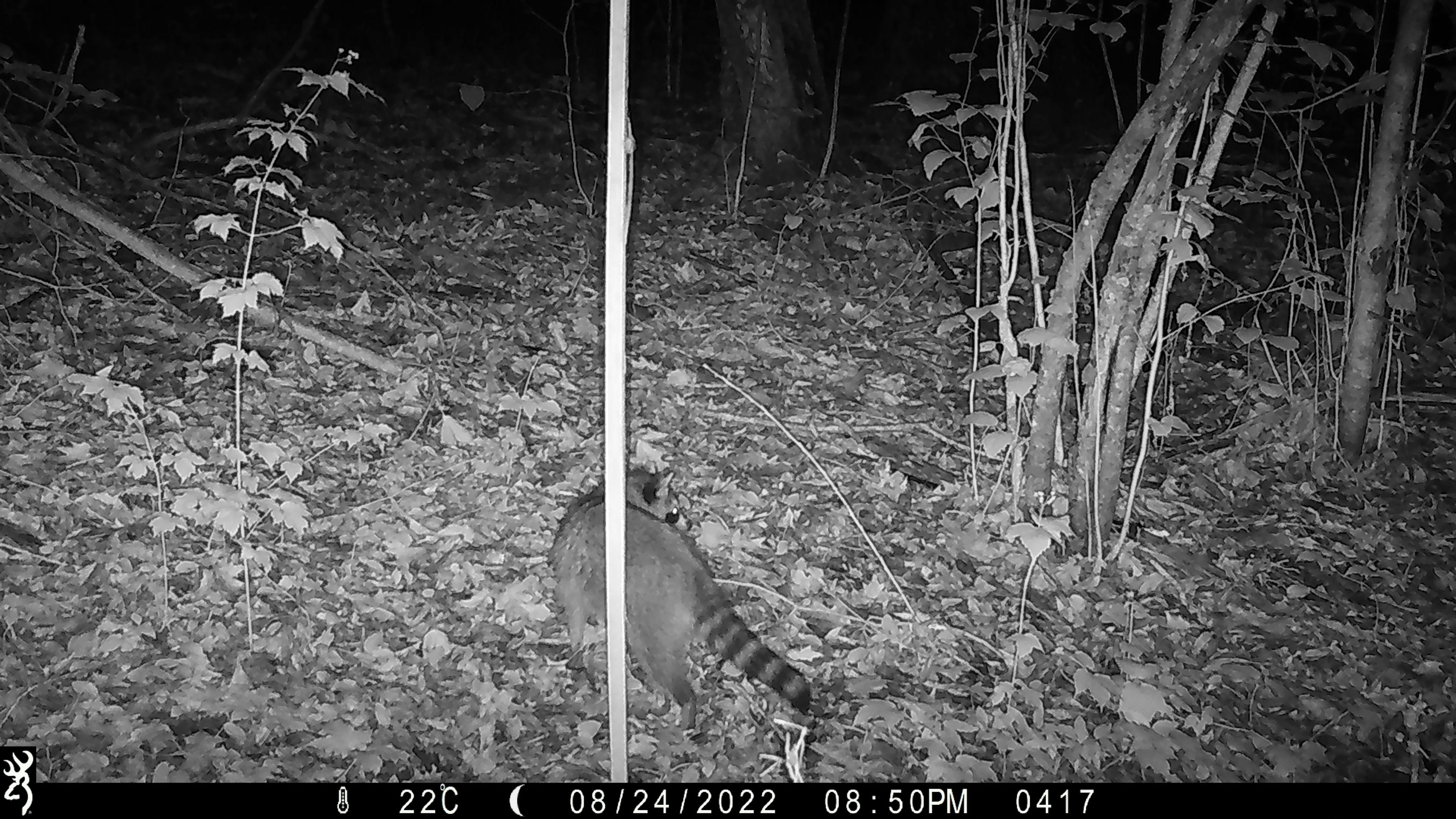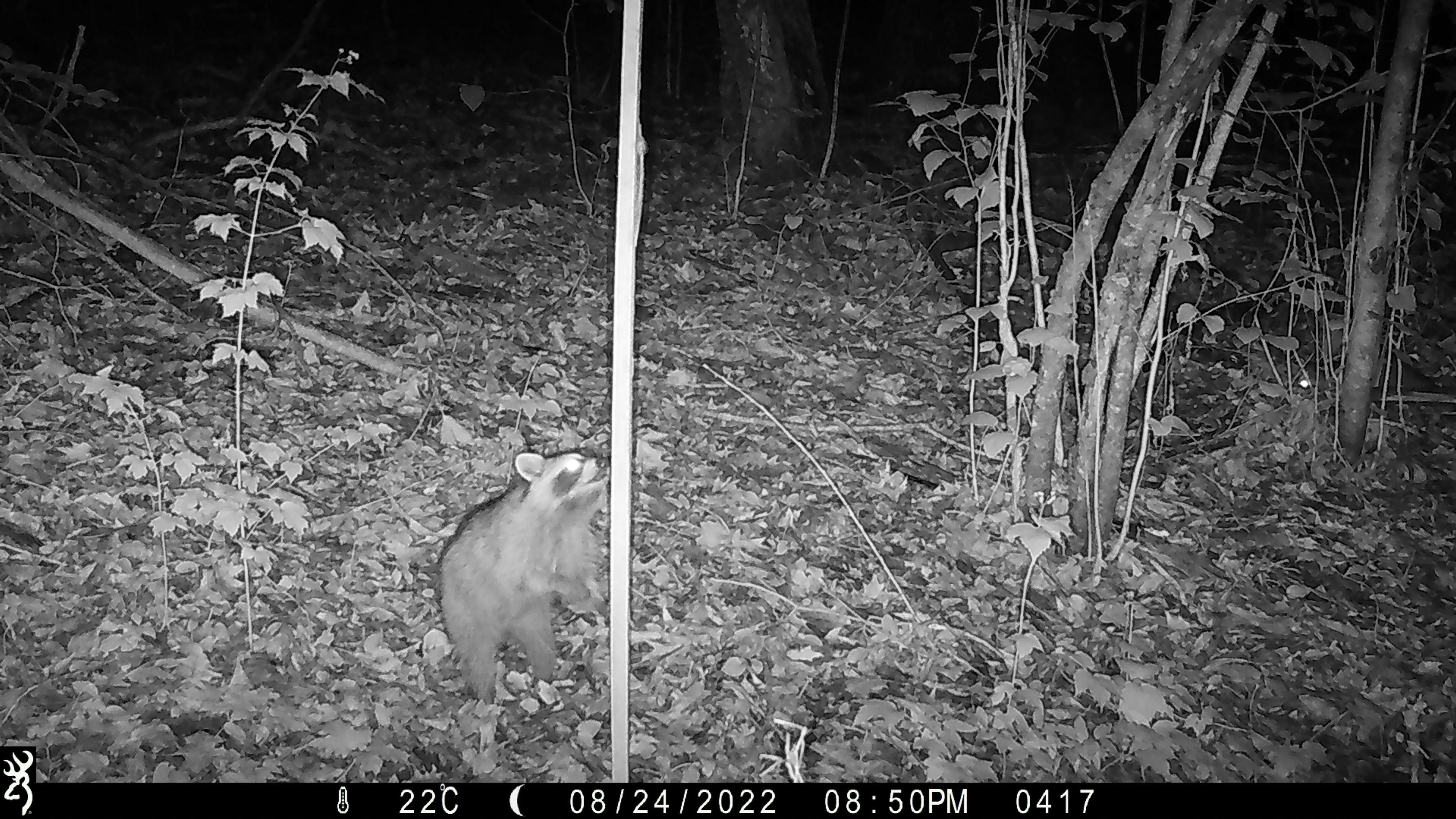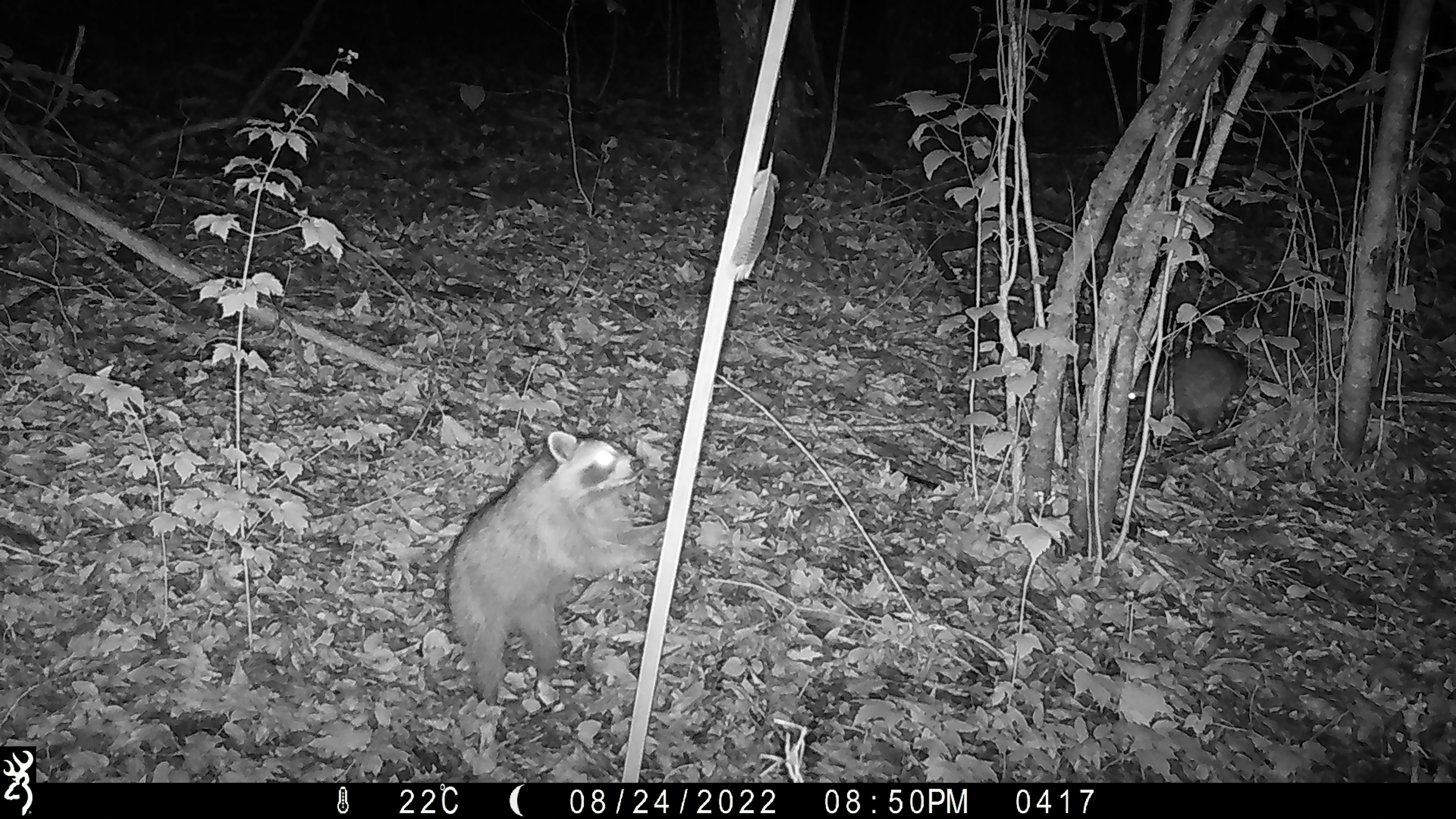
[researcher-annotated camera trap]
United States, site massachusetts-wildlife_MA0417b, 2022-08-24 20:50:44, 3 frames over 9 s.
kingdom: Animalia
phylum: Chordata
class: Mammalia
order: Carnivora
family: Procyonidae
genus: Procyon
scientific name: Procyon lotor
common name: raccoon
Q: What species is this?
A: Raccoon (Procyon lotor).